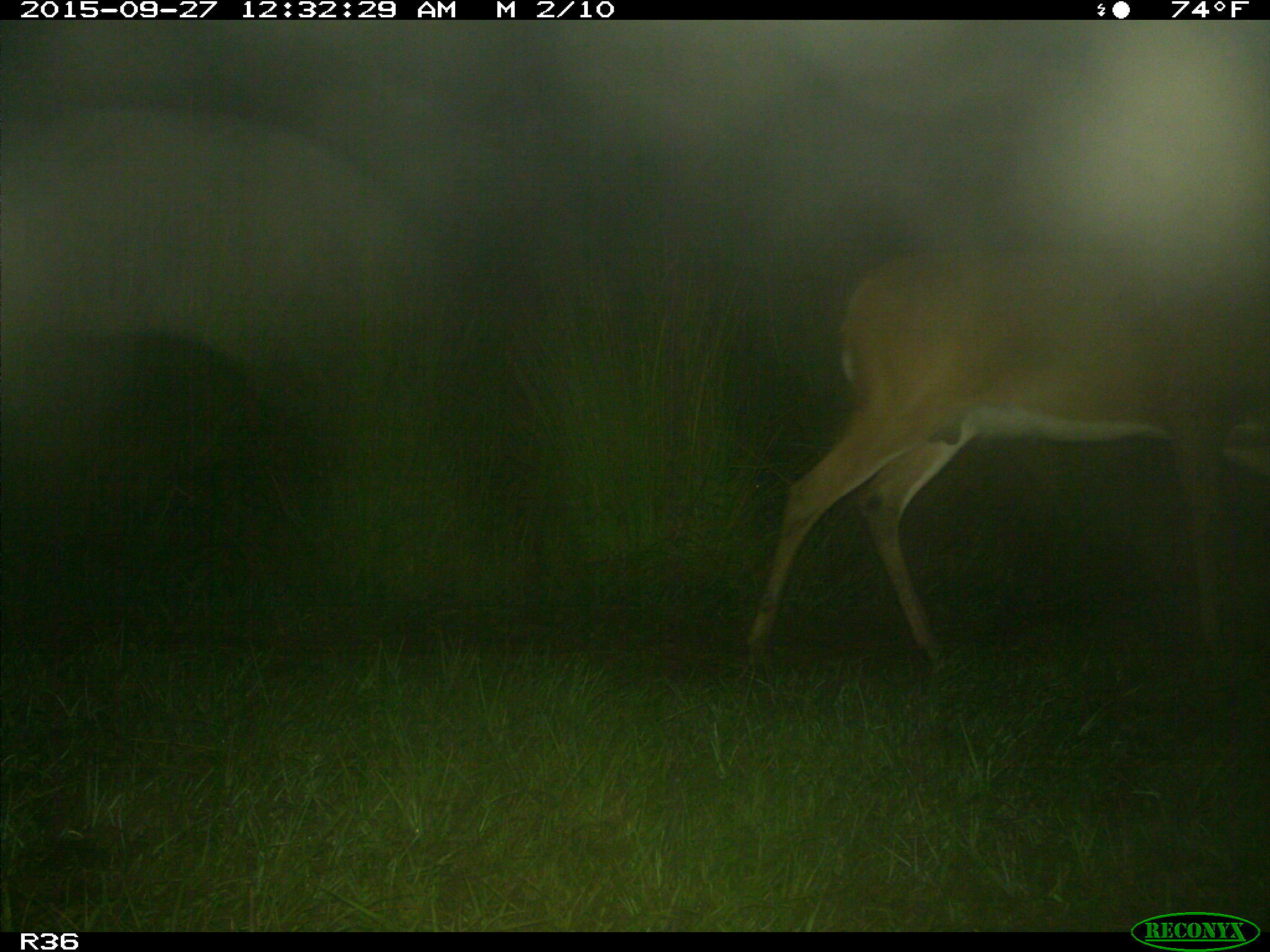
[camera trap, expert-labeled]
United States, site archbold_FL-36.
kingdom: Animalia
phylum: Chordata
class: Mammalia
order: Artiodactyla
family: Cervidae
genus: Odocoileus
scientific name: Odocoileus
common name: deer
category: unidentified deer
Unidentified deer (deer) (Odocoileus).